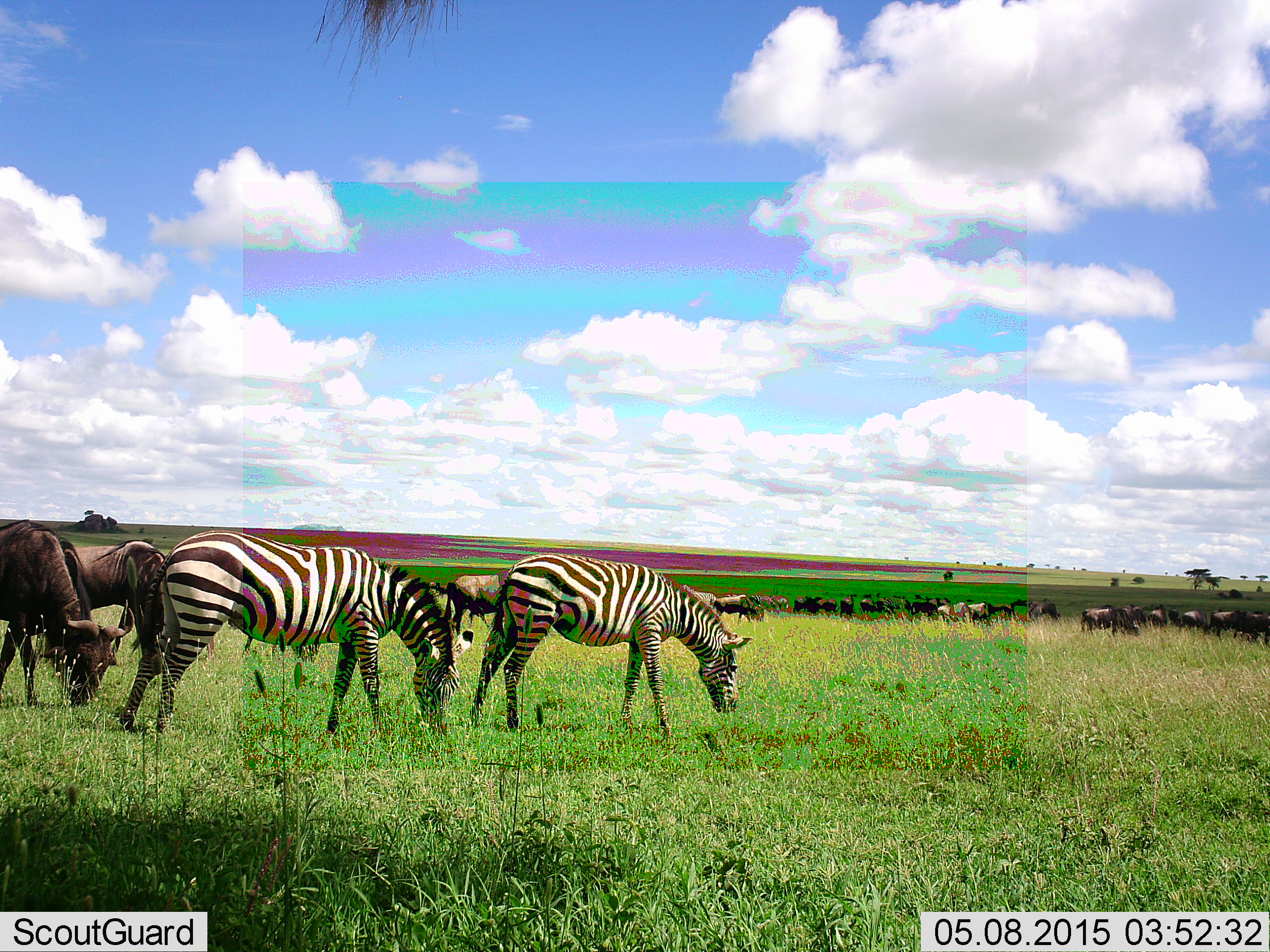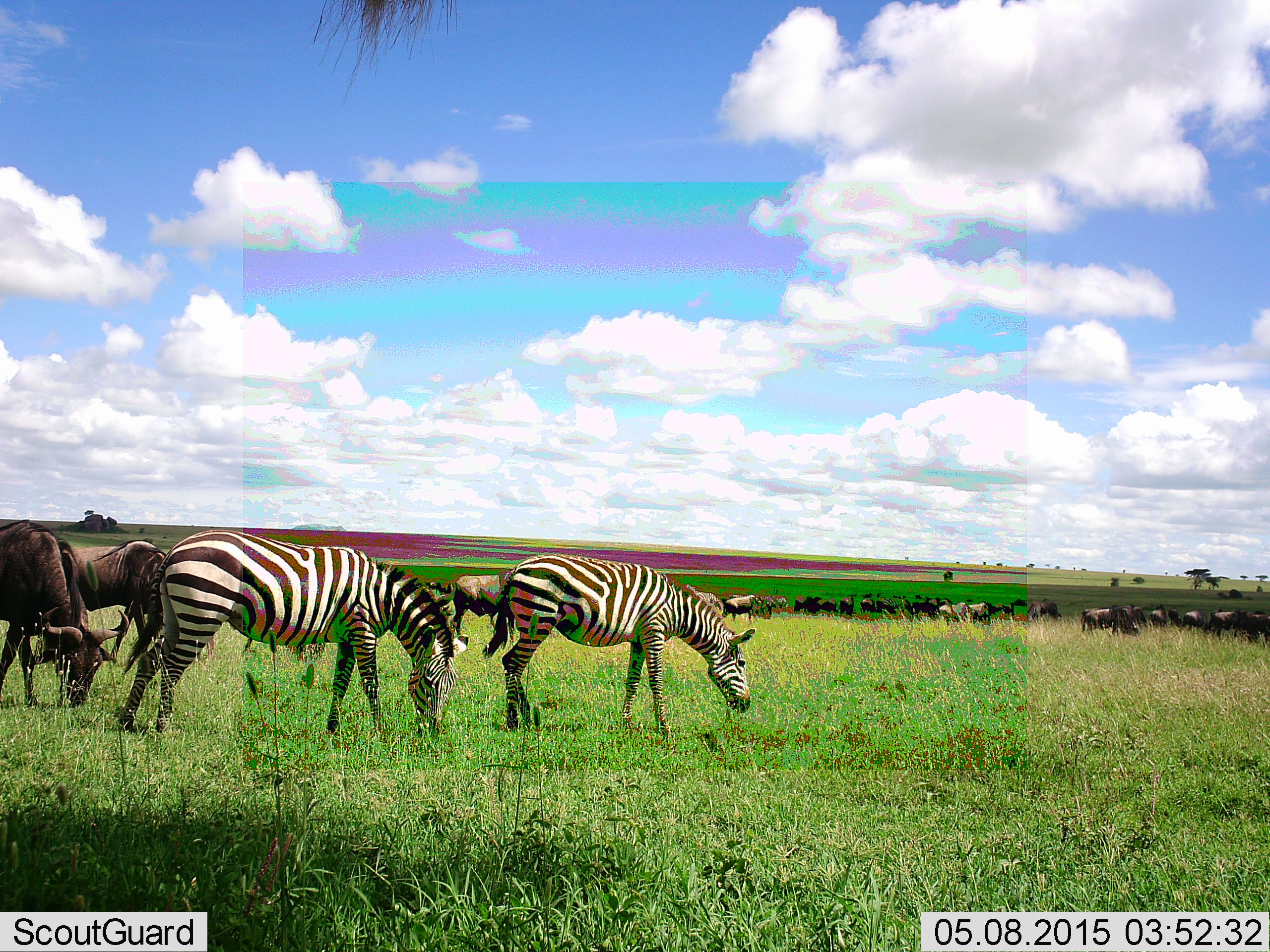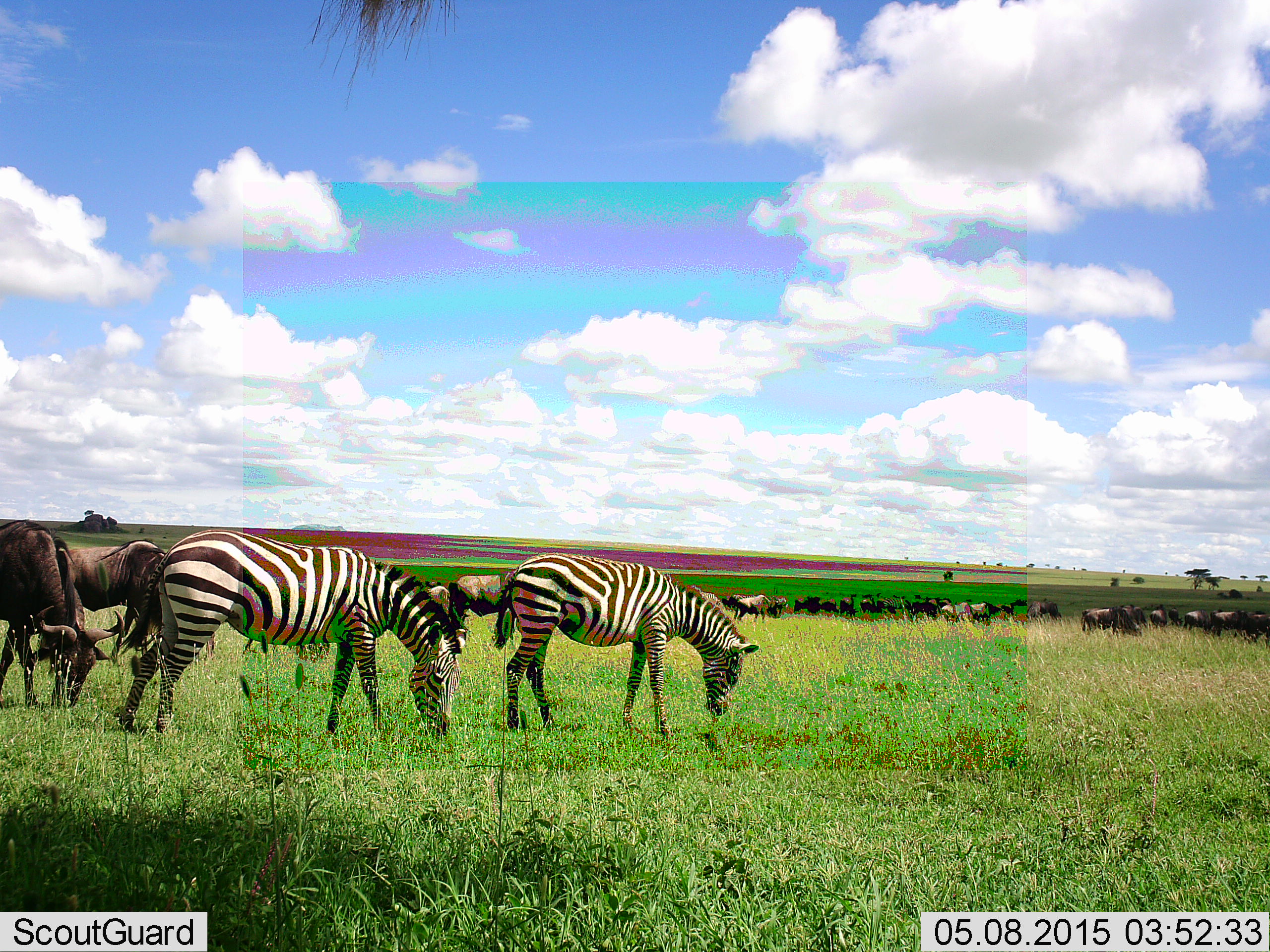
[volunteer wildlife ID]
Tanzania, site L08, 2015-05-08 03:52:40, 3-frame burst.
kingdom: Animalia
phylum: Chordata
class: Mammalia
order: Artiodactyla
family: Bovidae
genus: Connochaetes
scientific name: Connochaetes taurinus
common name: blue wildebeest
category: wildebeest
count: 11-50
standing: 45%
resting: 36%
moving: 45%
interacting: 27%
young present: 0%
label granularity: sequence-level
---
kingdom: Animalia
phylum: Chordata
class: Mammalia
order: Perissodactyla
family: Equidae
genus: Equus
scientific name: Equus quagga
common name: plains zebra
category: zebra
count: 2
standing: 15%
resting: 8%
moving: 0%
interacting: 8%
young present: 0%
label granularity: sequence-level